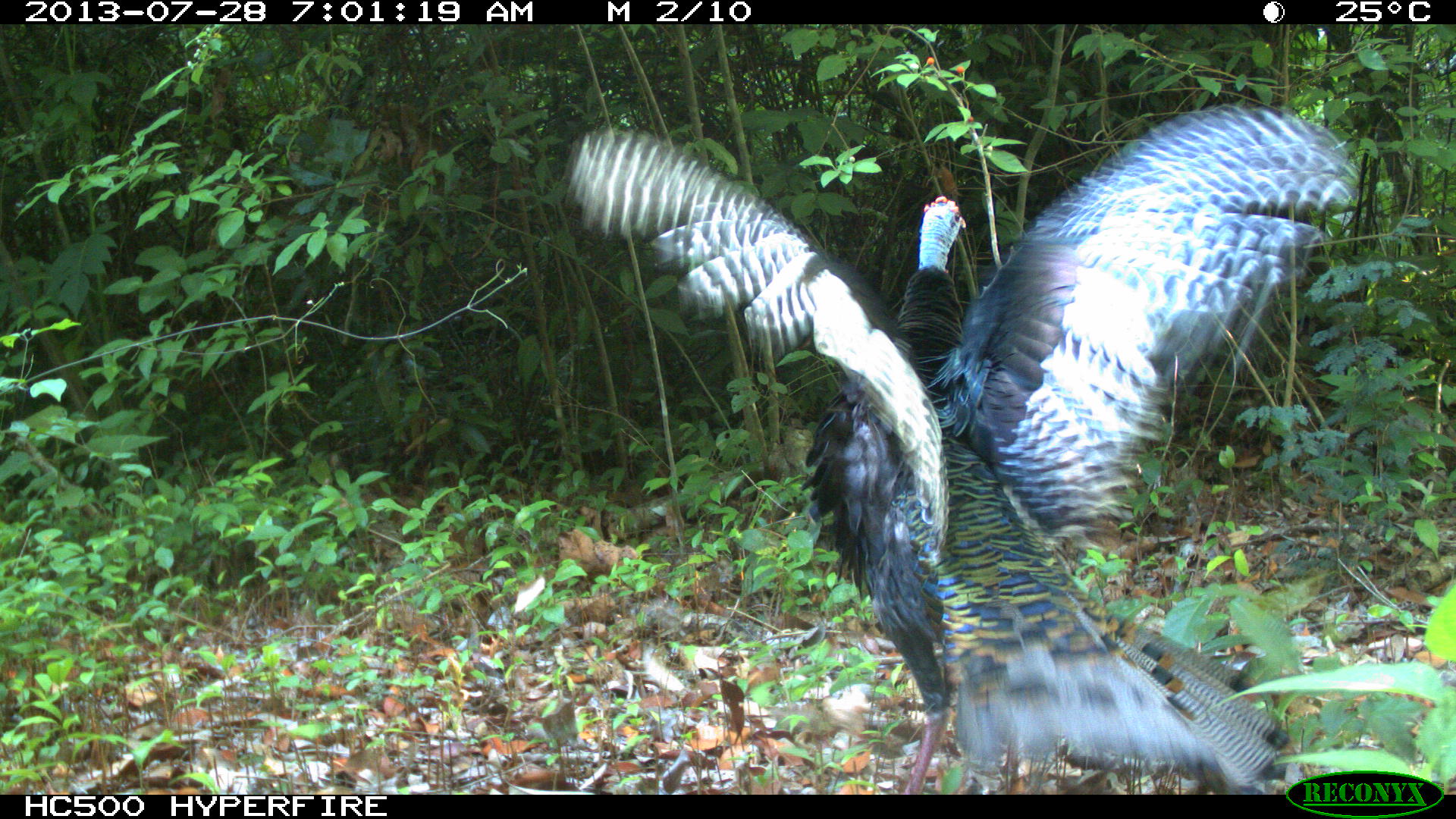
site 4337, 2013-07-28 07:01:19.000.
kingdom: Animalia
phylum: Chordata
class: Aves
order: Galliformes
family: Phasianidae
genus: Meleagris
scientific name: Meleagris ocellata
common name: ocellated turkey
Meleagris ocellata (ocellated turkey), count 1, sex male.